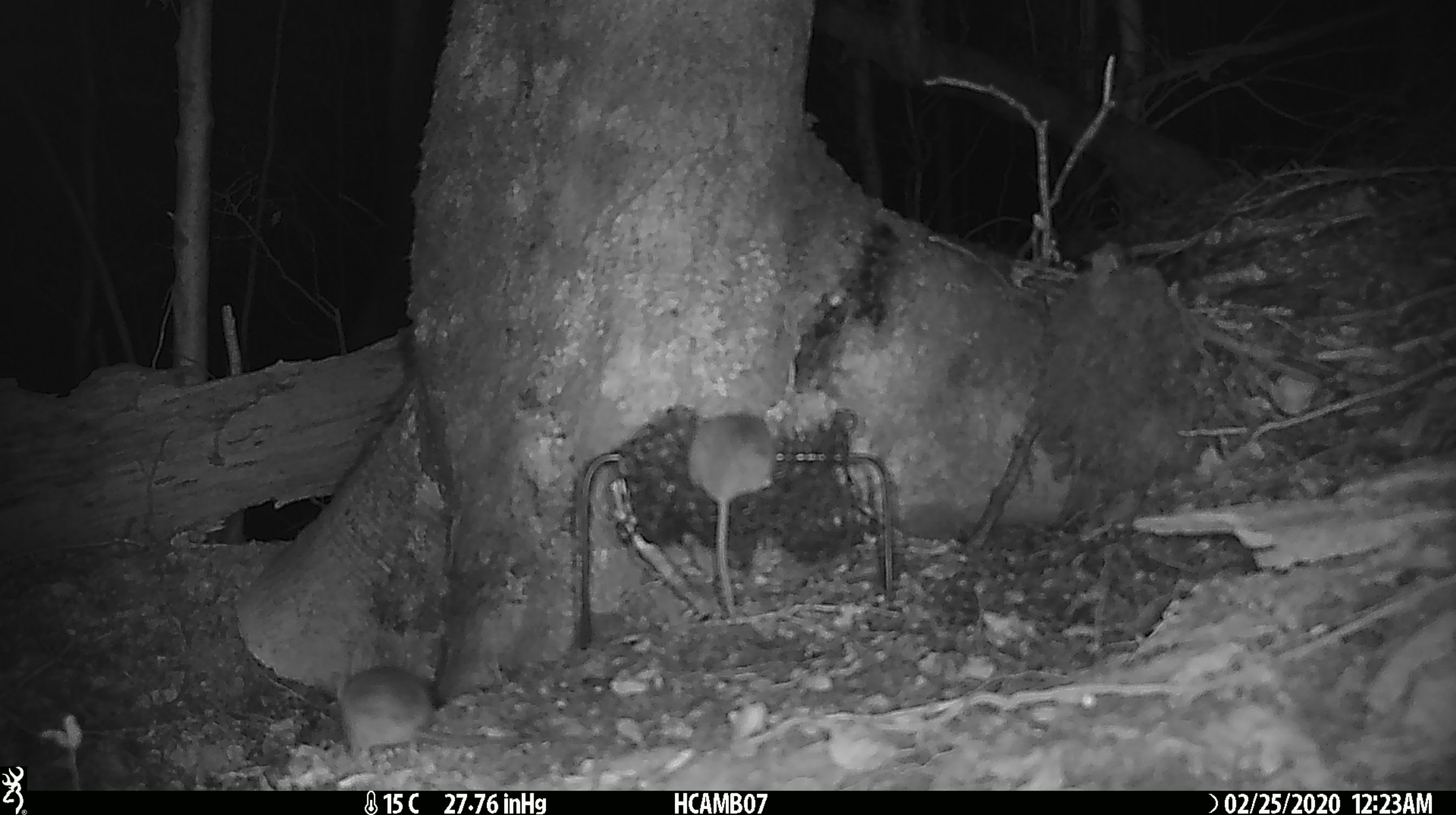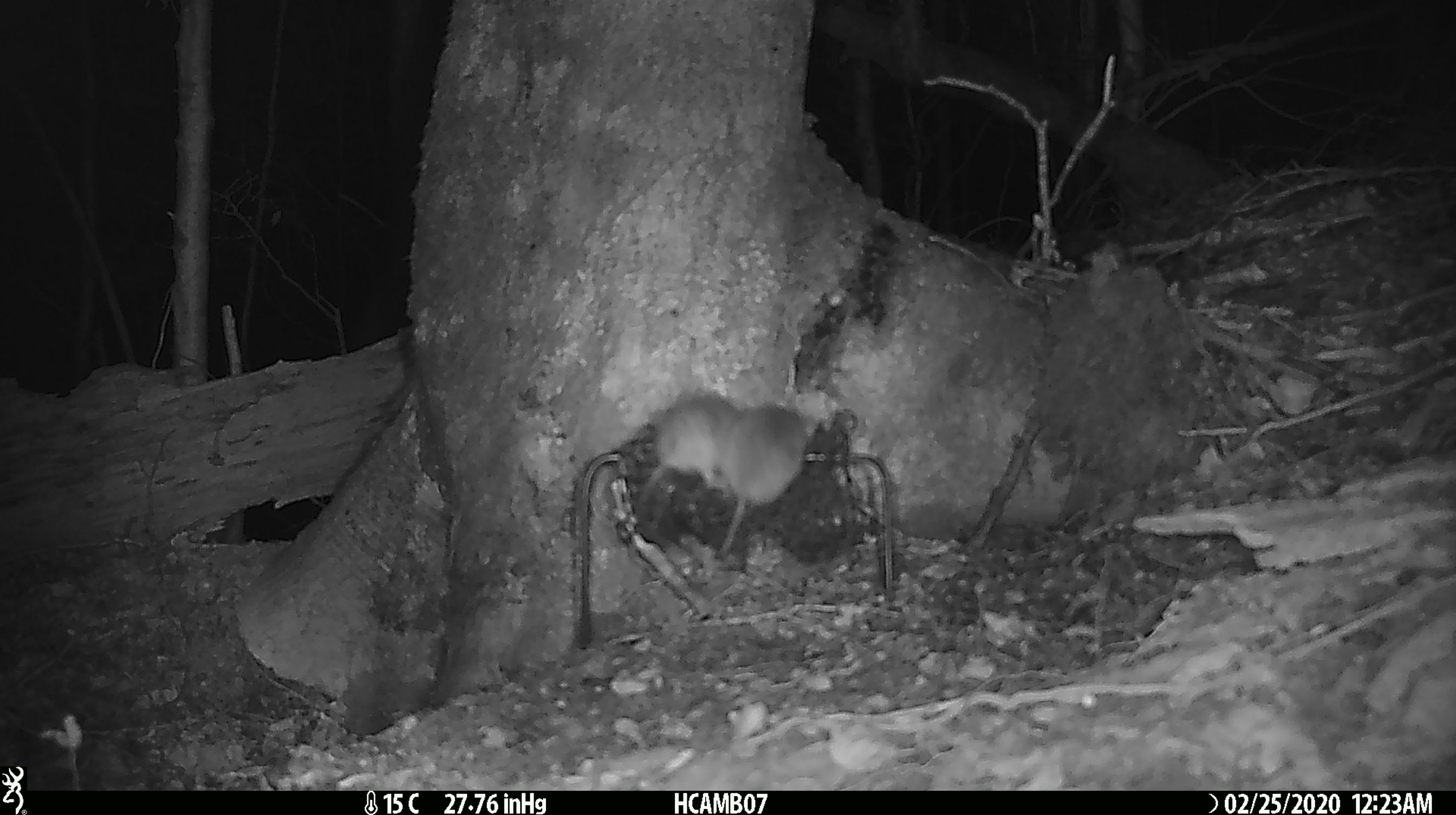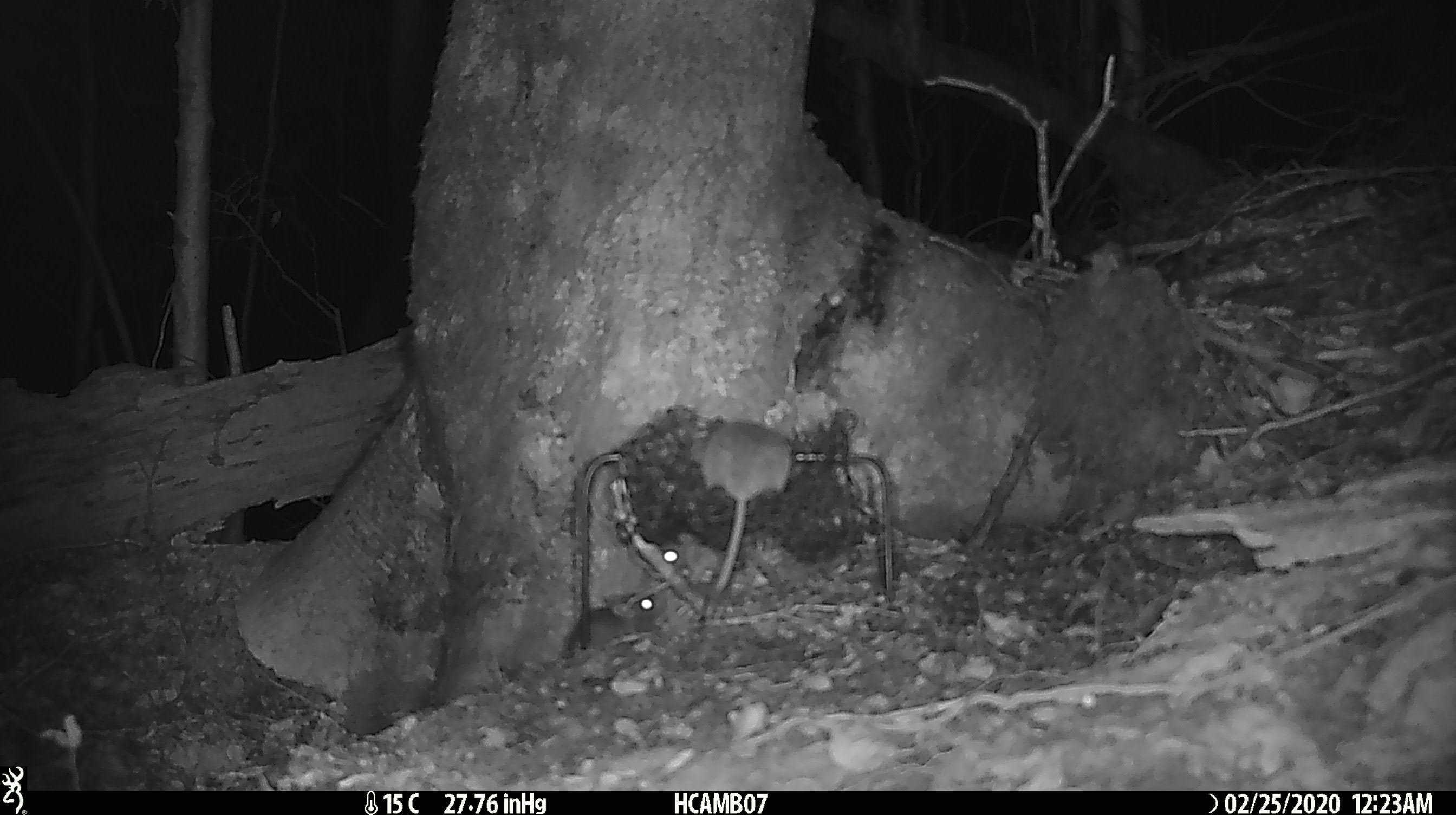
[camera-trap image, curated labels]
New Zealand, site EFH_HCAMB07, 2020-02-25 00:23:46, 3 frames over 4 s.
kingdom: Animalia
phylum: Chordata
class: Mammalia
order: Rodentia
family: Muridae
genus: Mus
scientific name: Mus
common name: mouse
Mouse (Mus).